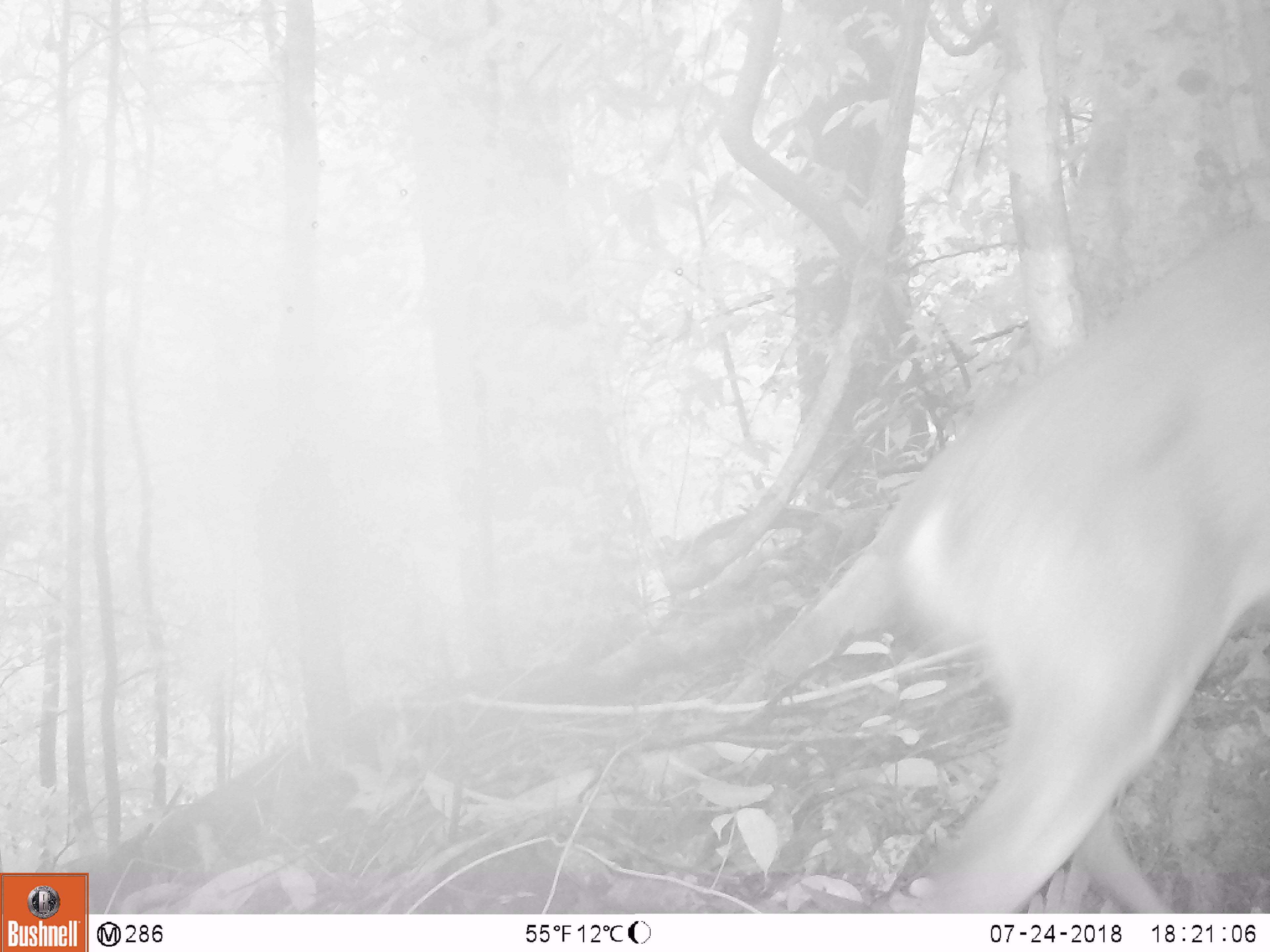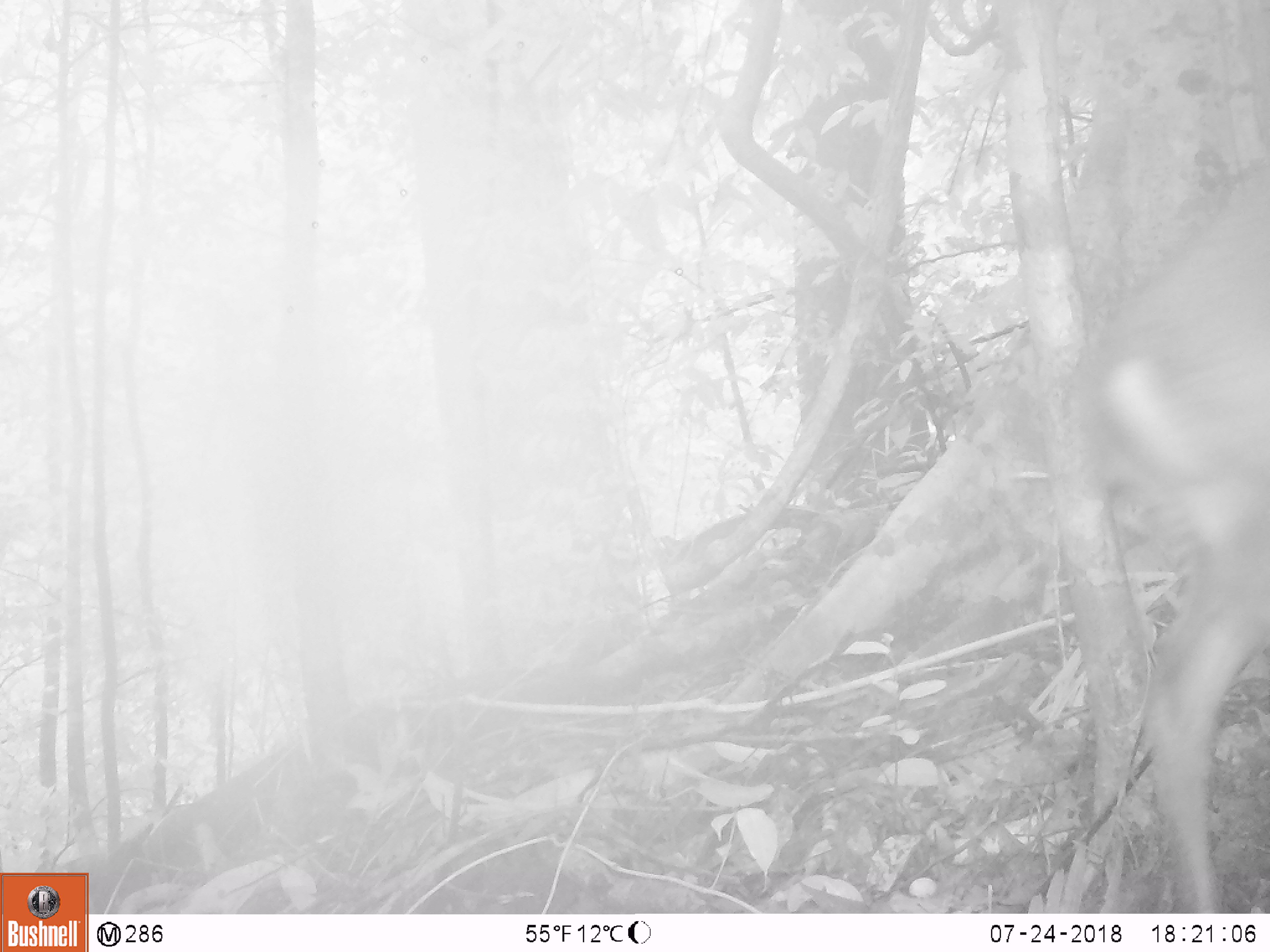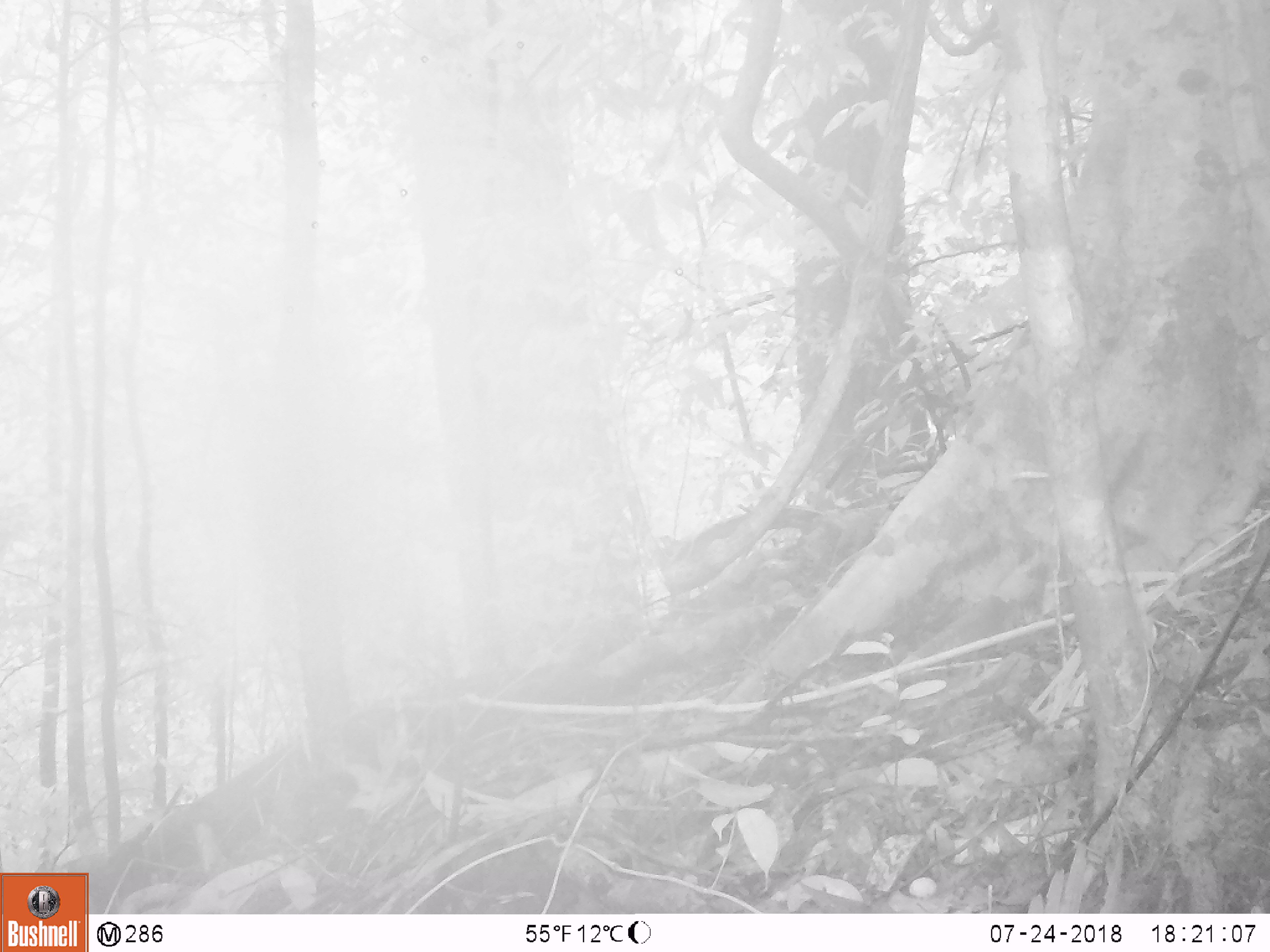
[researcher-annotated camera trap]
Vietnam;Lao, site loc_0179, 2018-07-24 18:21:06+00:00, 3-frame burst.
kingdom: Animalia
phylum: Chordata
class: Mammalia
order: Artiodactyla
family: Cervidae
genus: Muntiacus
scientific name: Muntiacus vuquangensis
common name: large-antlered muntjac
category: large antlered muntjac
Large antlered muntjac (large-antlered muntjac) (Muntiacus vuquangensis). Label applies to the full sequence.